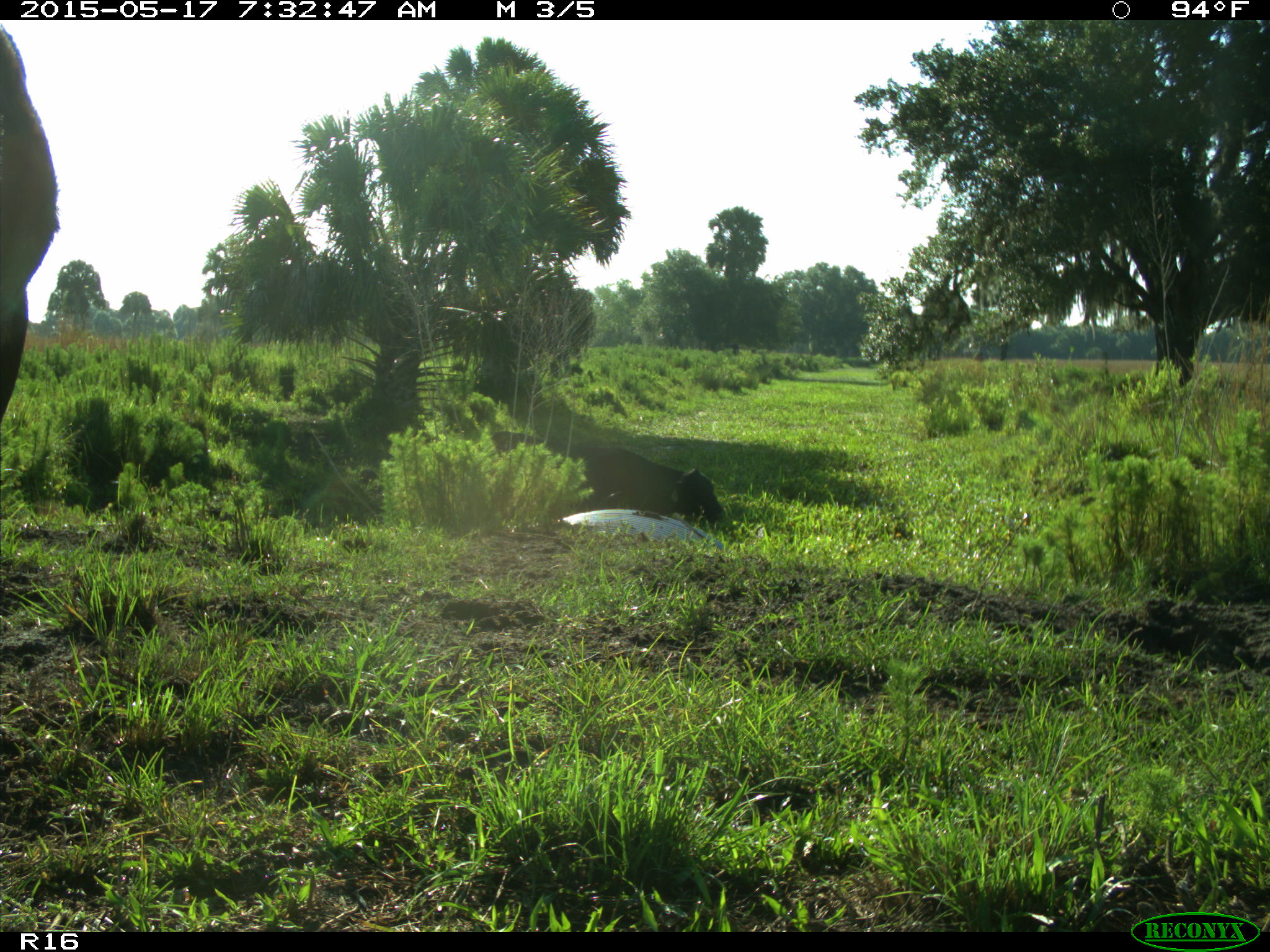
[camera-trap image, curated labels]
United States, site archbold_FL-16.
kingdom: Animalia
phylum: Chordata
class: Mammalia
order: Artiodactyla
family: Bovidae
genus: Bos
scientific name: Bos taurus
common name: domestic cow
Bos taurus (domestic cow).